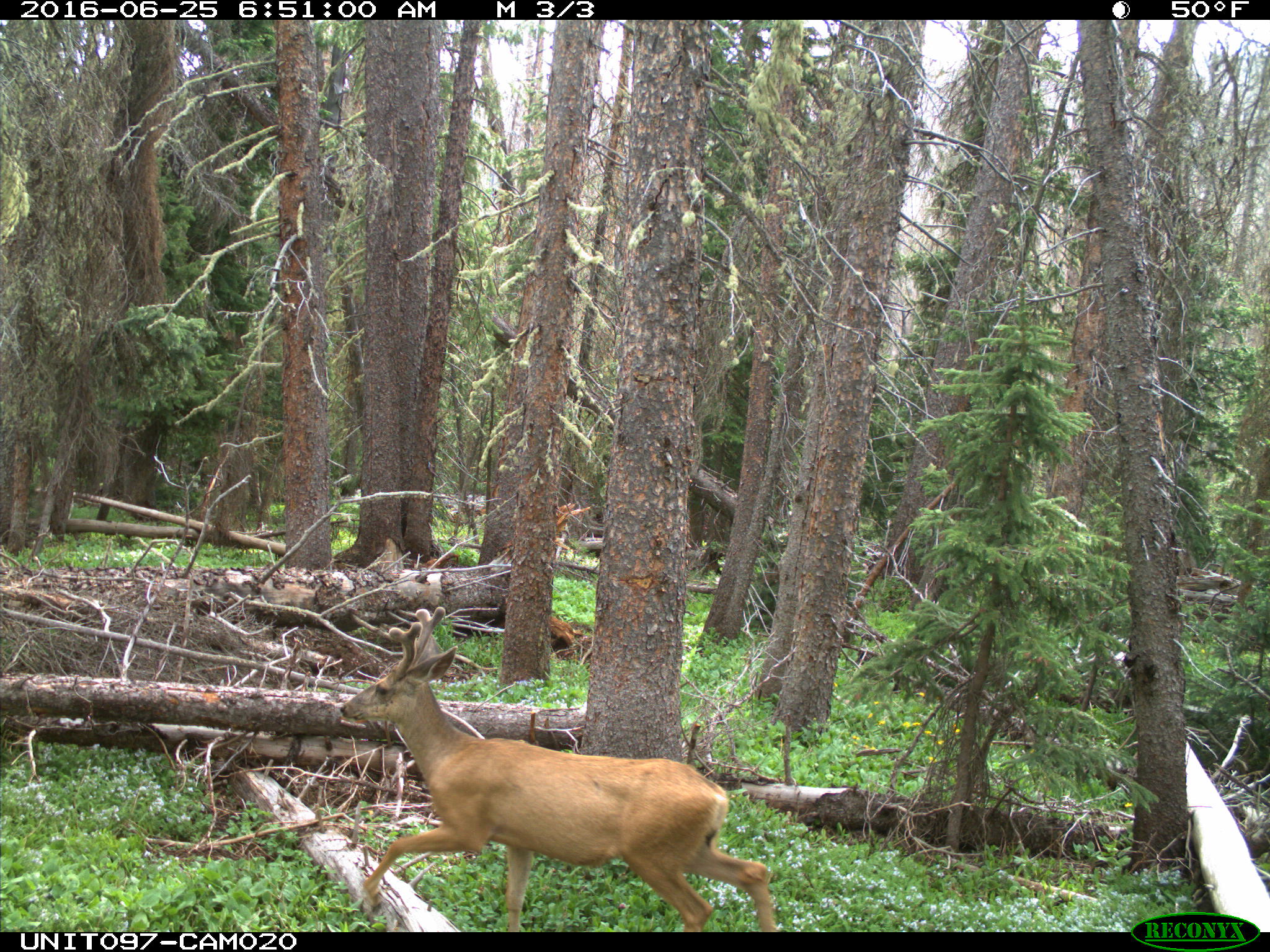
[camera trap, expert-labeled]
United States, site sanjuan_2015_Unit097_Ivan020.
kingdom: Animalia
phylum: Chordata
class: Mammalia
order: Artiodactyla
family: Cervidae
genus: Odocoileus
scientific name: Odocoileus hemionus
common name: mule deer